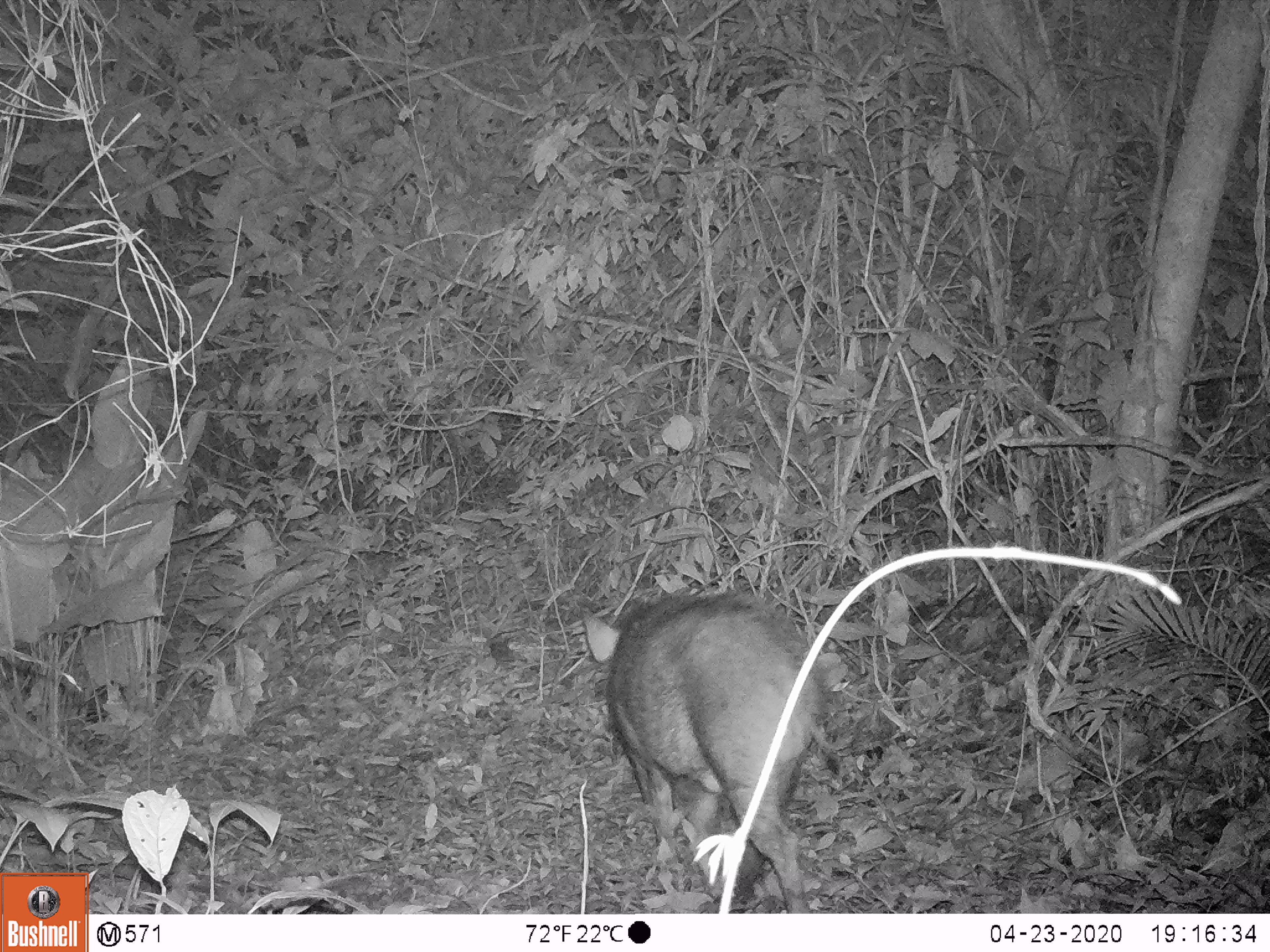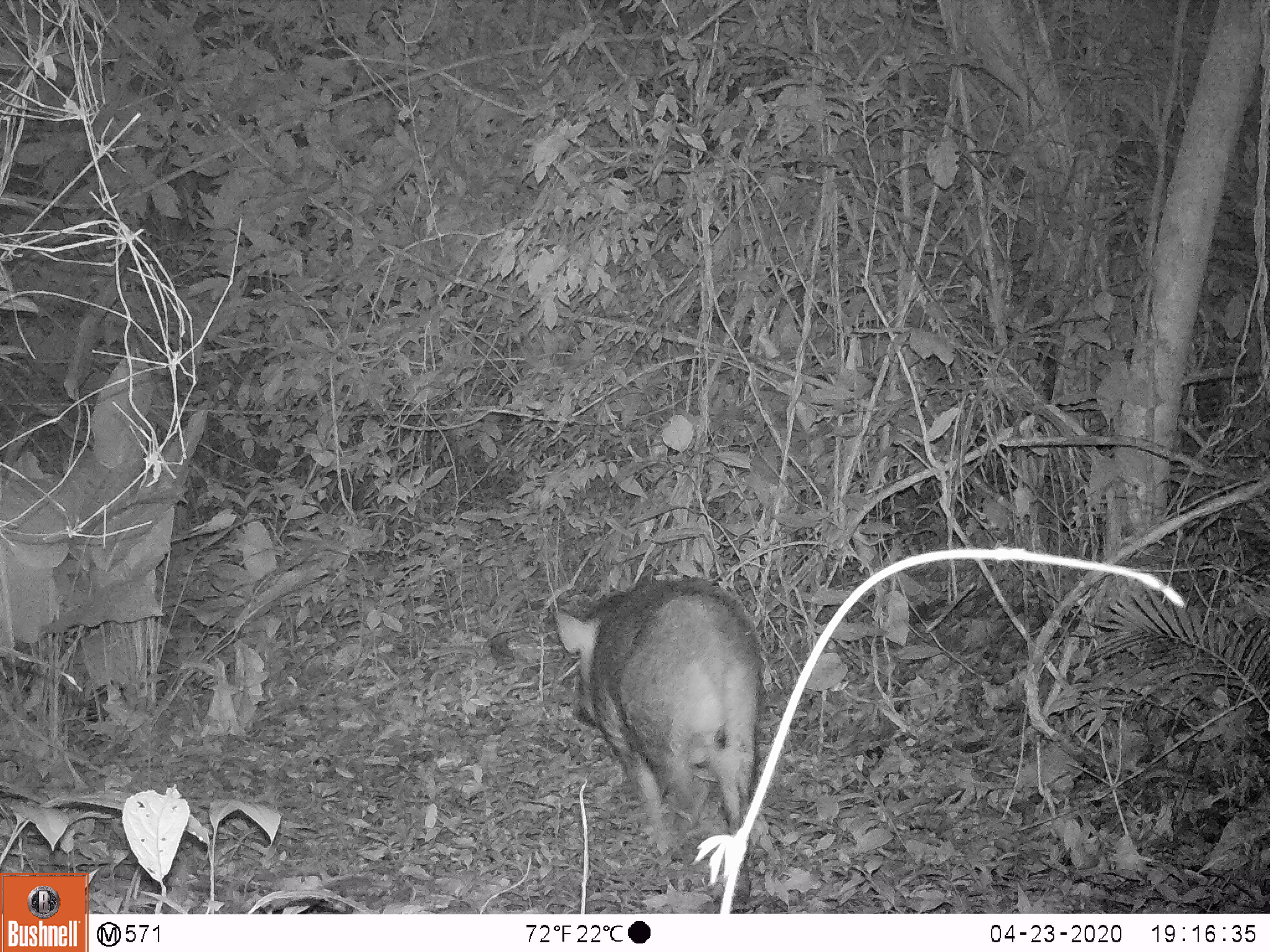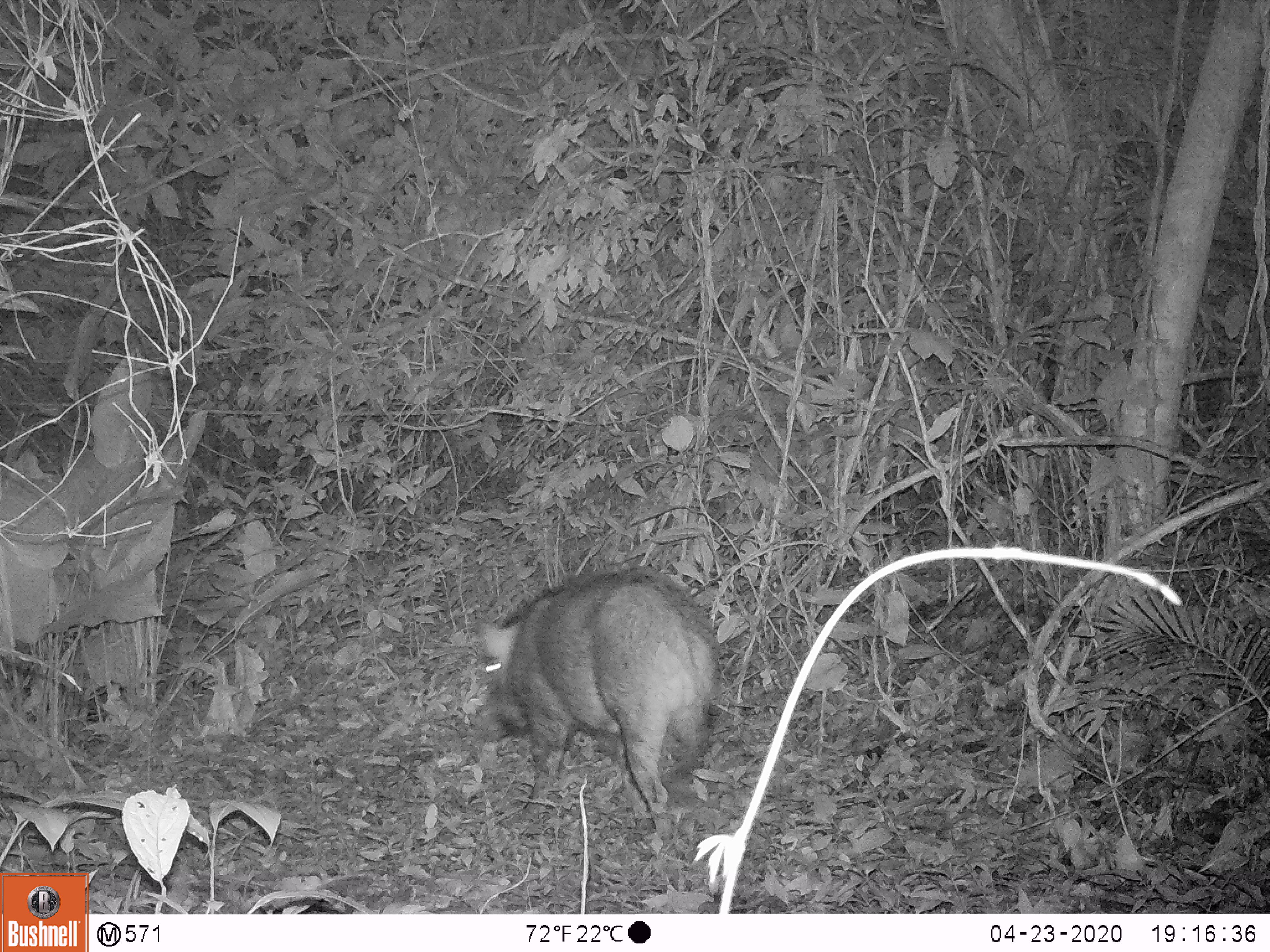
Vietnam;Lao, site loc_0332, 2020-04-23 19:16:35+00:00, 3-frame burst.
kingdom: Animalia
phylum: Chordata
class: Mammalia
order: Artiodactyla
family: Suidae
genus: Sus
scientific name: Sus scrofa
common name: eurasian wild pig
Eurasian wild pig (Sus scrofa). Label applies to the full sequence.